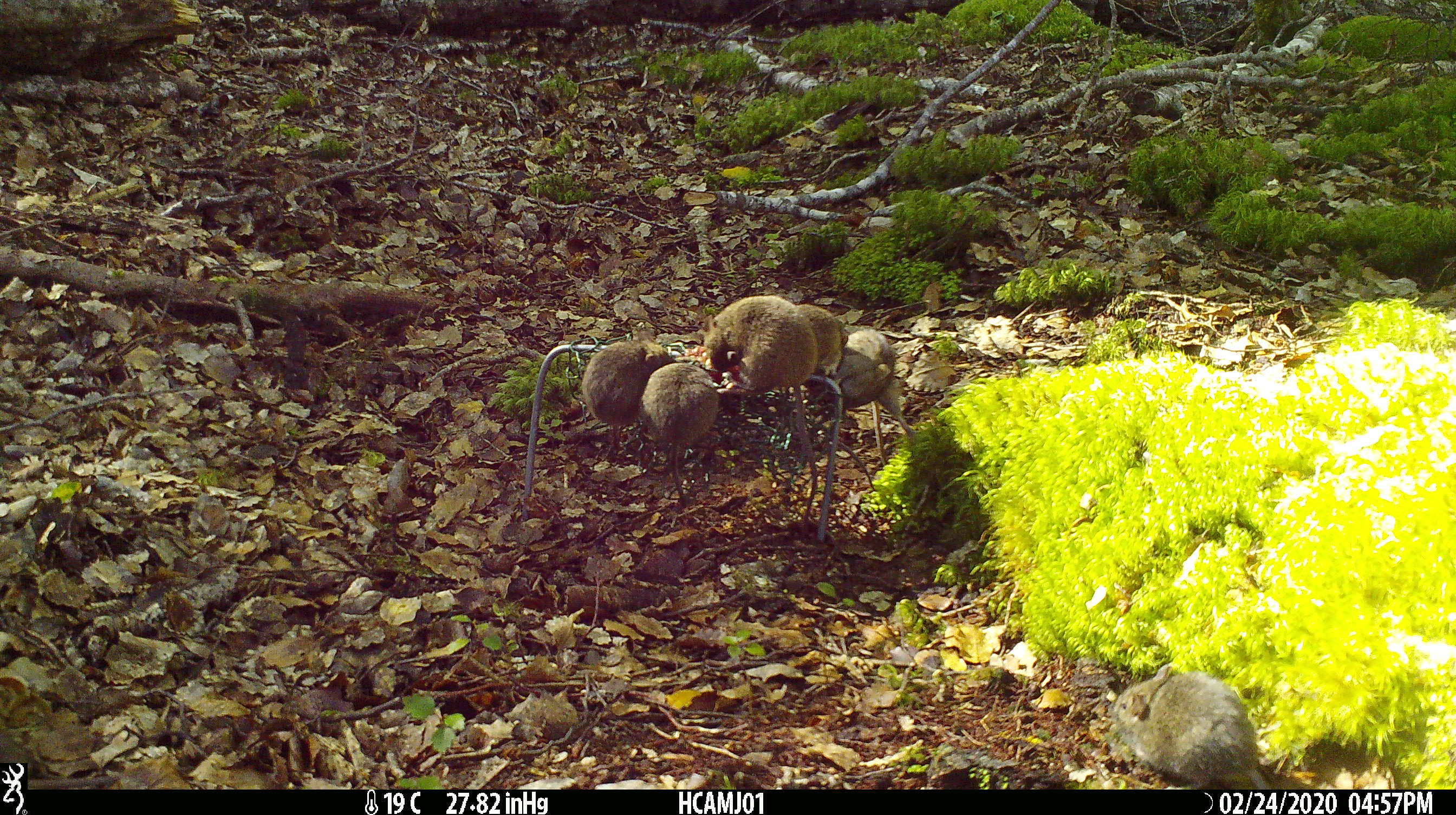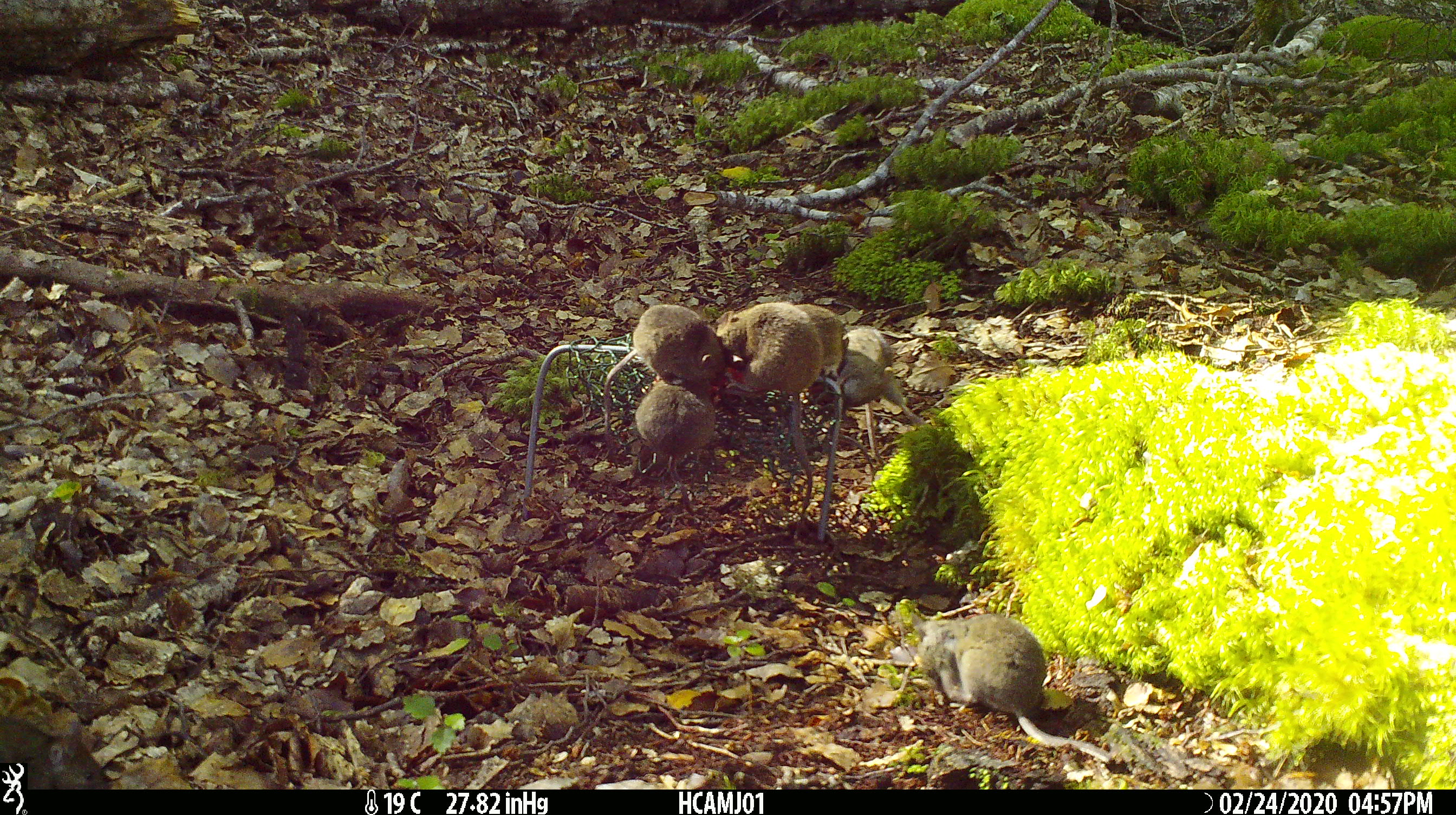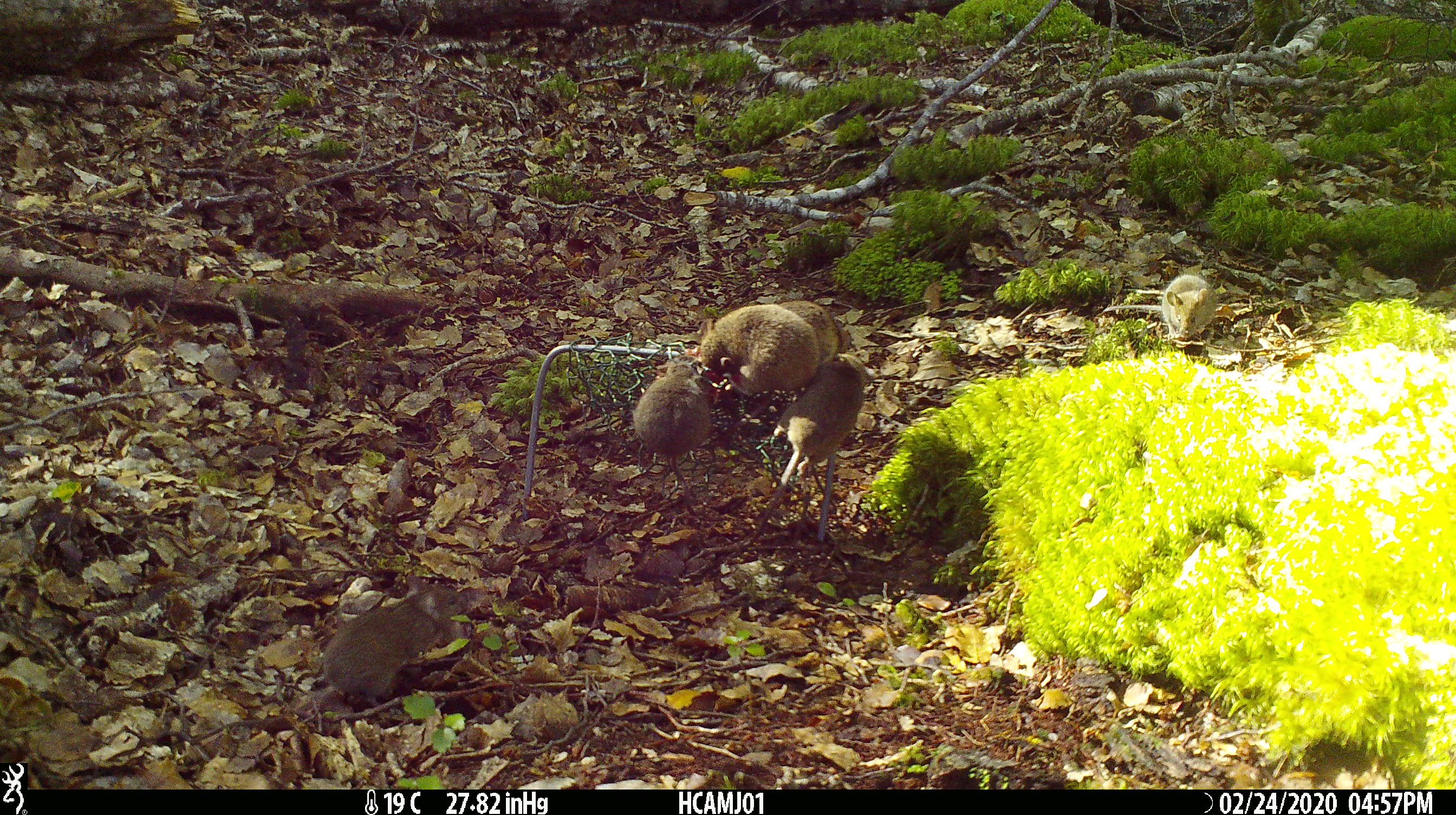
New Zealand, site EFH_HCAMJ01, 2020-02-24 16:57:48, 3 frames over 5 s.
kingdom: Animalia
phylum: Chordata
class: Mammalia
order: Rodentia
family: Muridae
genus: Mus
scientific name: Mus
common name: mouse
Mouse (Mus).